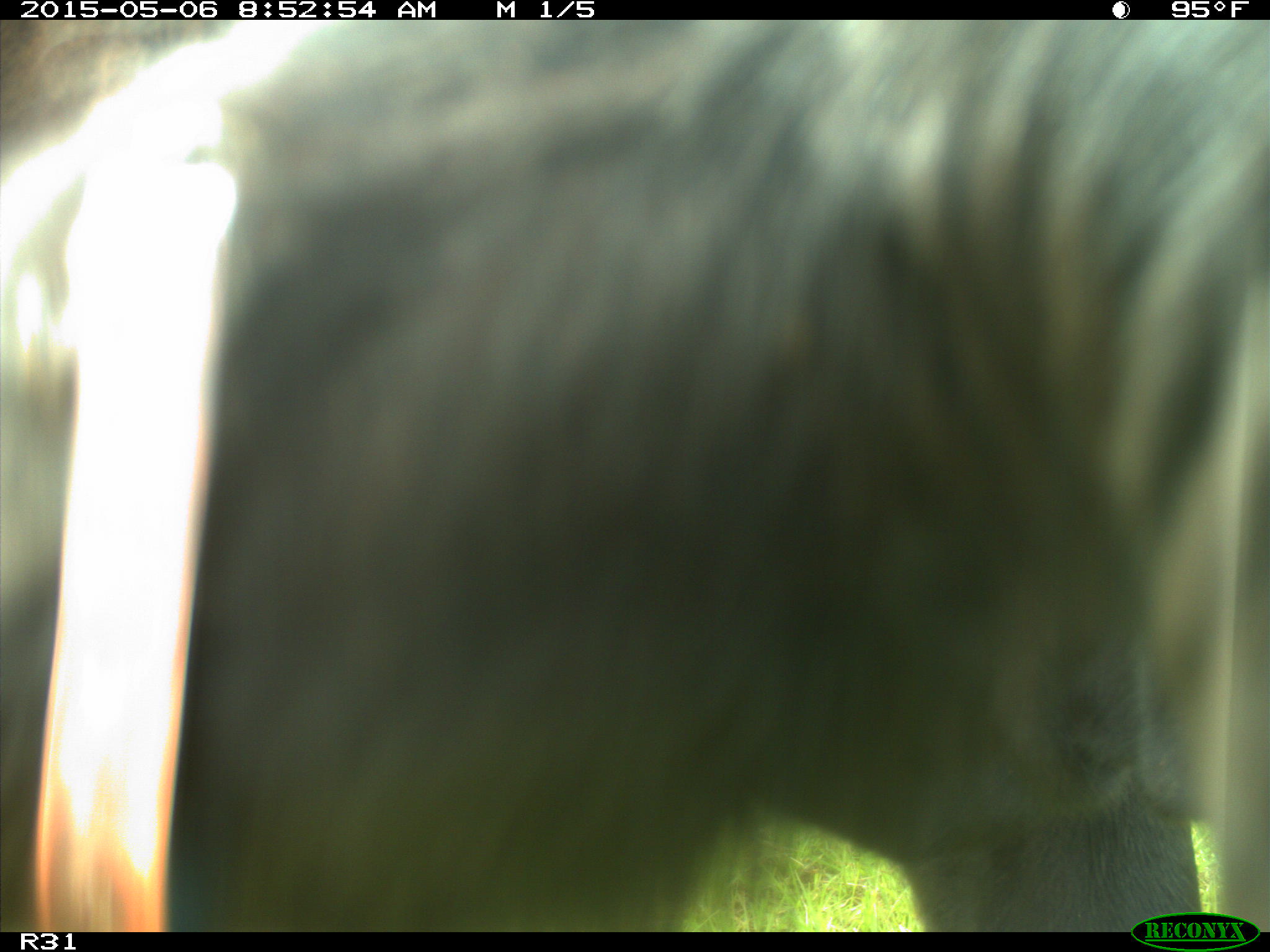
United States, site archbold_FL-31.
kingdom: Animalia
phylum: Chordata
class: Mammalia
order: Artiodactyla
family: Bovidae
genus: Bos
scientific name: Bos taurus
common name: domestic cow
Bos taurus (domestic cow).